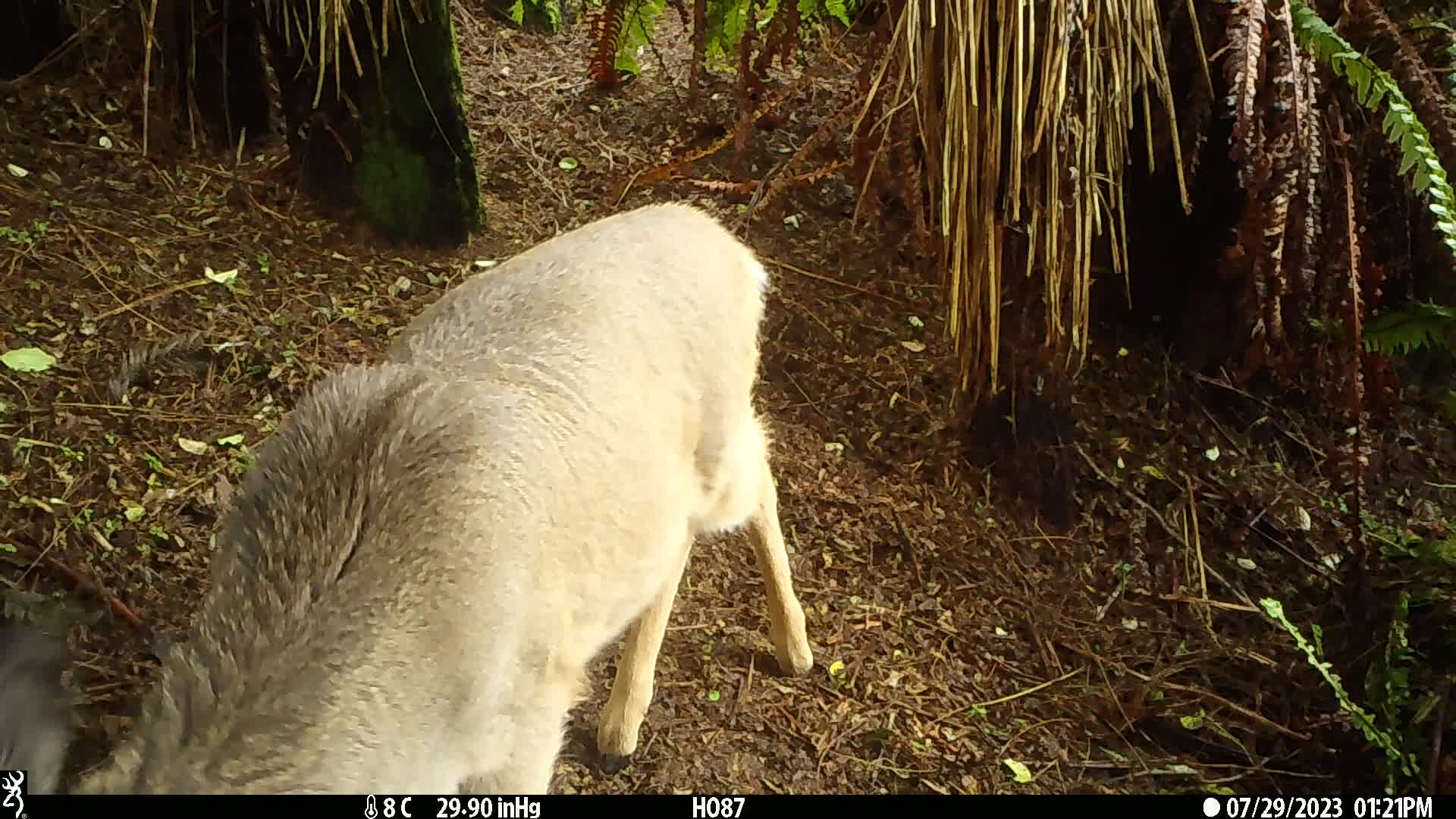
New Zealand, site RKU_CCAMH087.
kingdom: Animalia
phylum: Chordata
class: Mammalia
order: Artiodactyla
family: Cervidae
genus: Odocoileus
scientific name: Odocoileus virginianus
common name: white-tailed deer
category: white tailed deer